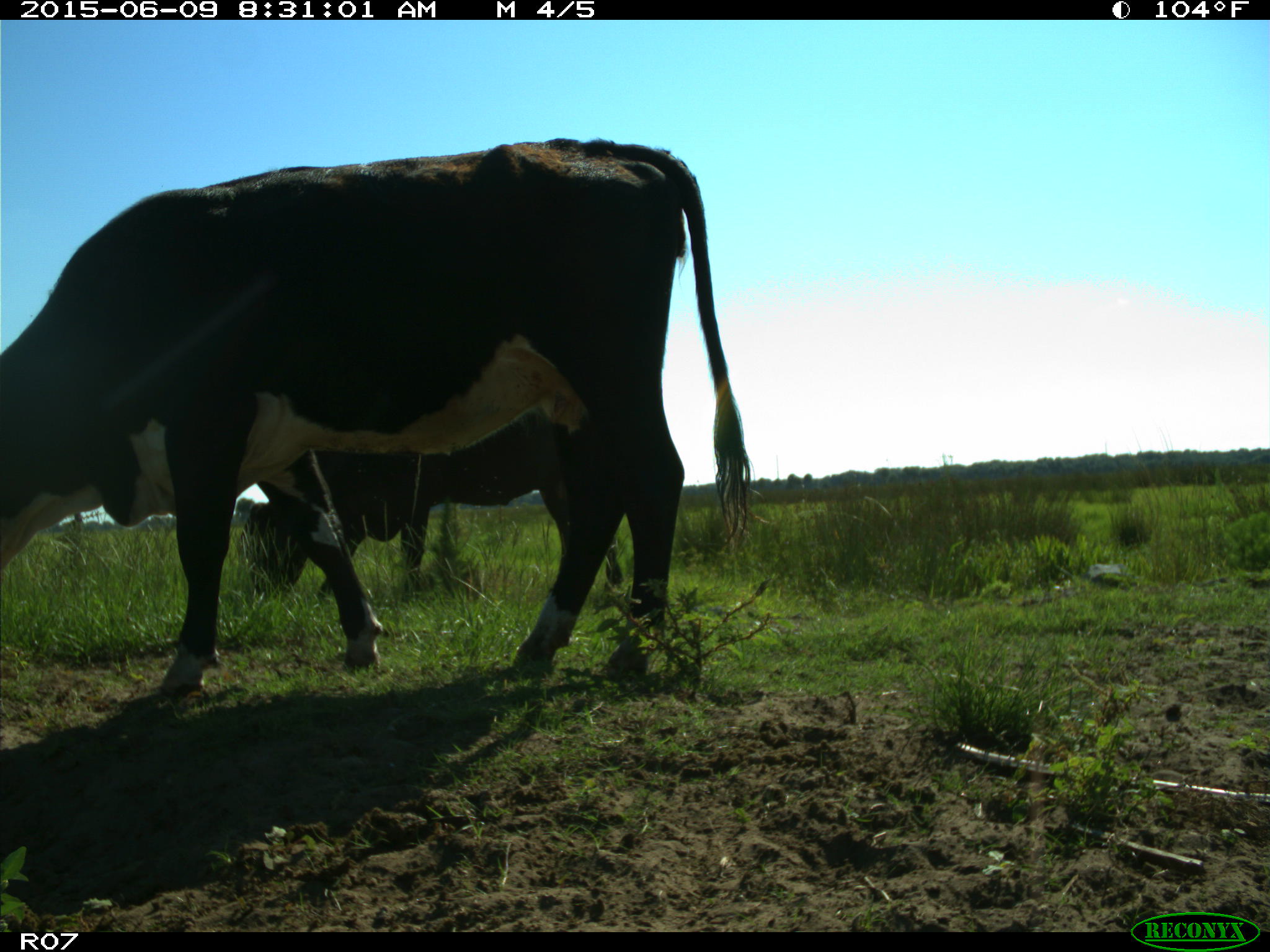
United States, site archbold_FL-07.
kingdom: Animalia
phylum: Chordata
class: Mammalia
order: Artiodactyla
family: Bovidae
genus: Bos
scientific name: Bos taurus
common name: domestic cow